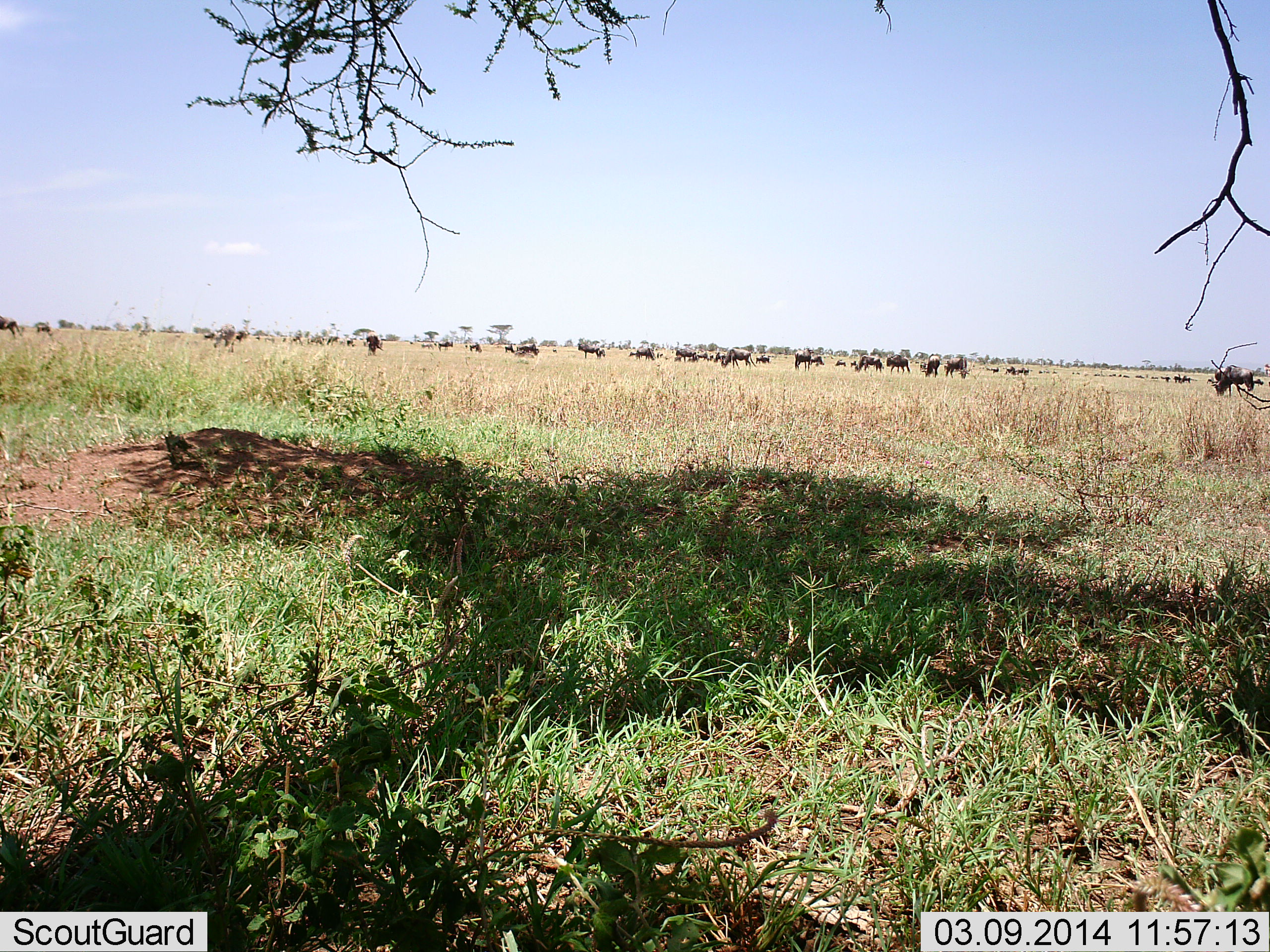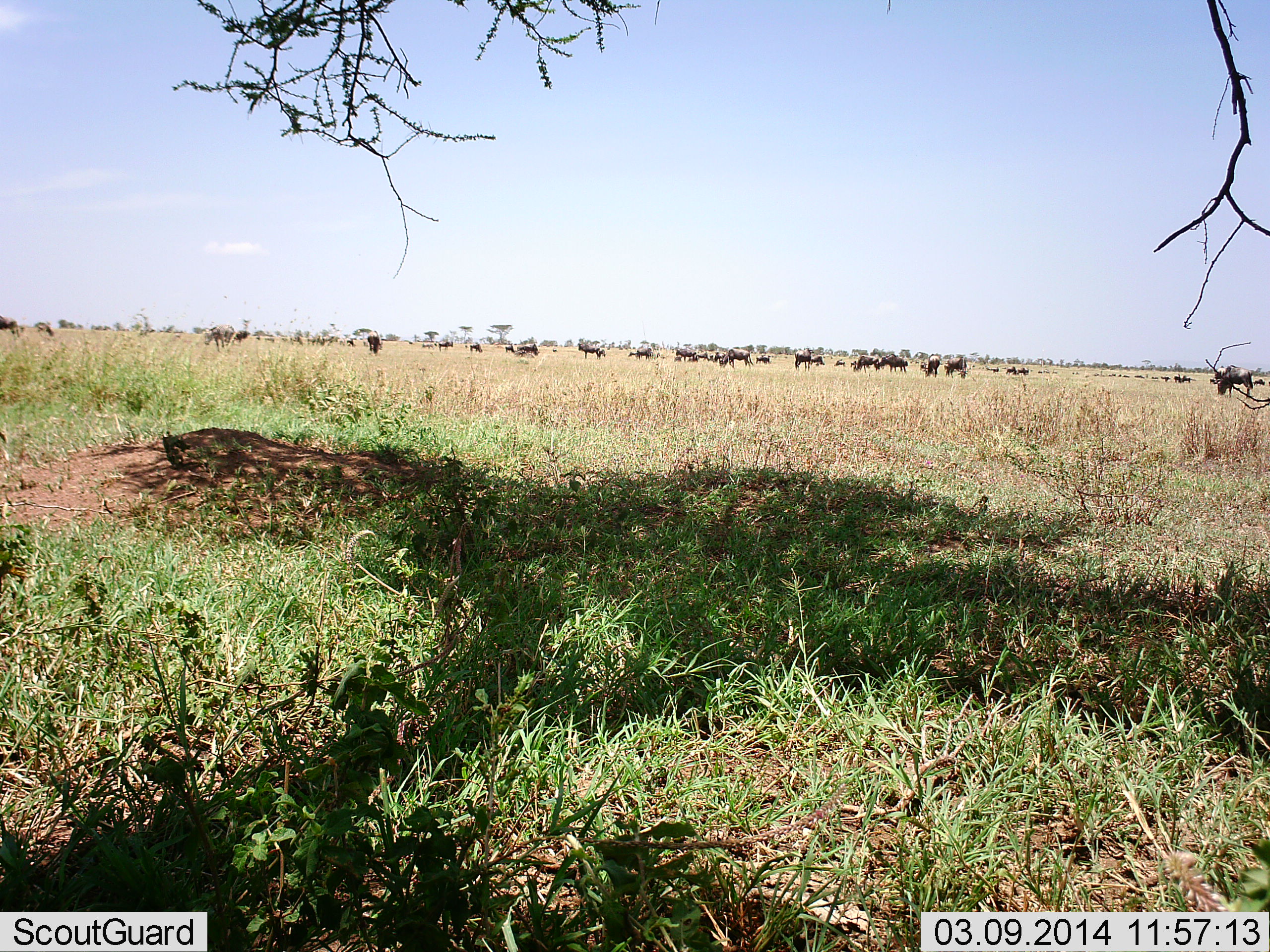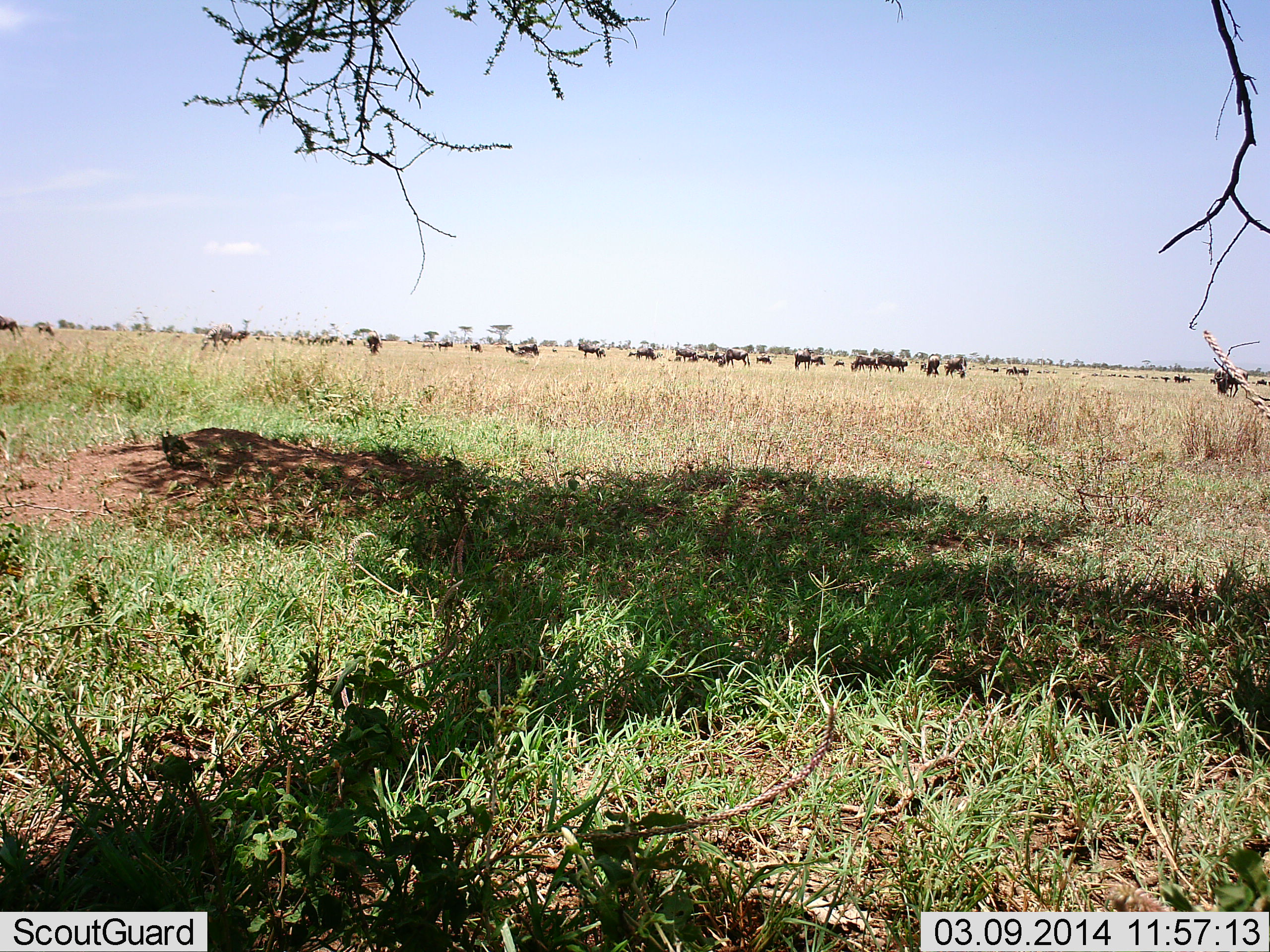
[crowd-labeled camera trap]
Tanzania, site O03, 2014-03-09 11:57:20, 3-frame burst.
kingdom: Animalia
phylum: Chordata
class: Mammalia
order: Artiodactyla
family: Bovidae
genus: Connochaetes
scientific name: Connochaetes taurinus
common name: blue wildebeest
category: wildebeest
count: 11-50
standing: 36%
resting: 0%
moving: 45%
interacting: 0%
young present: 0%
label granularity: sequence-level